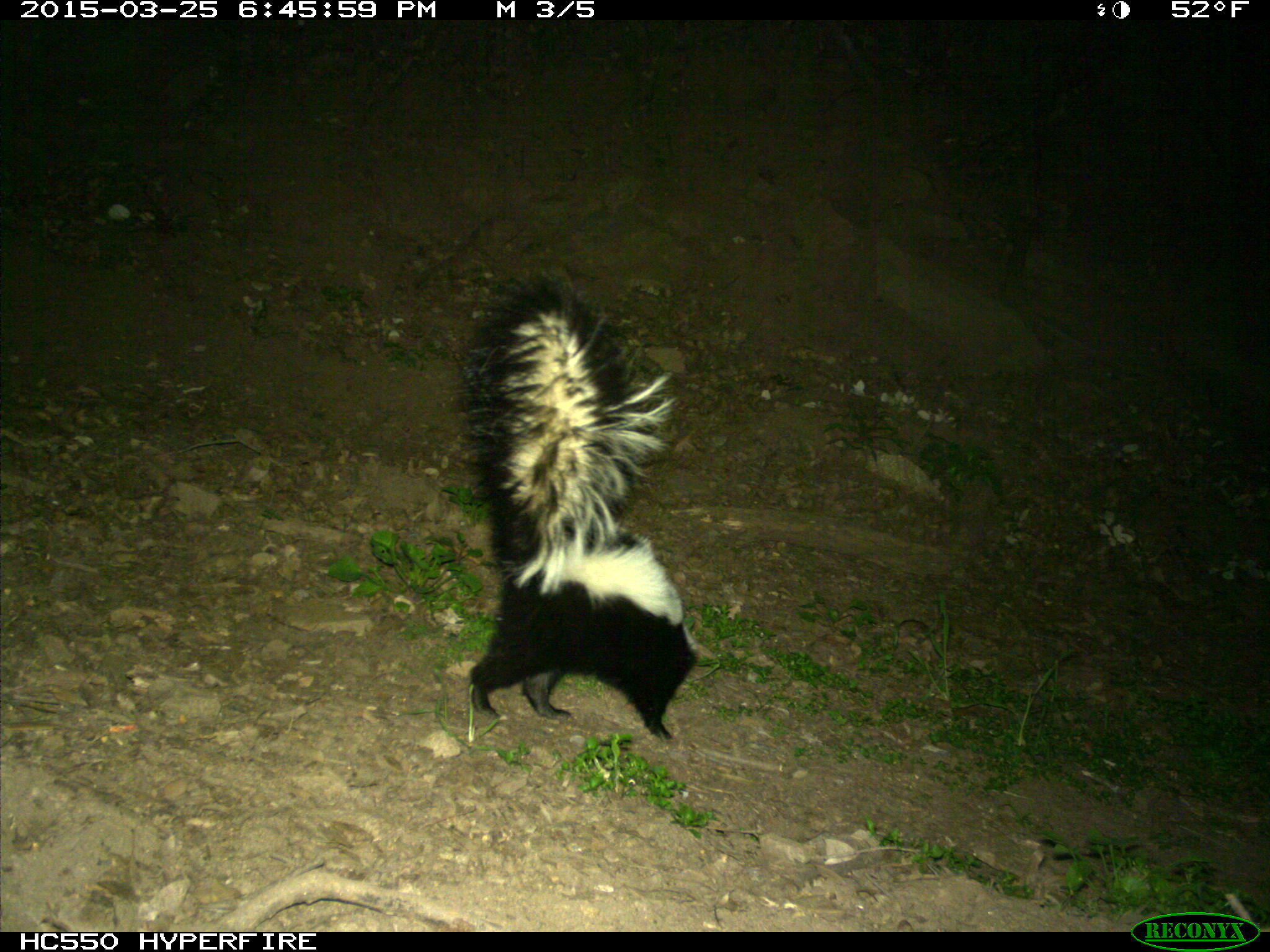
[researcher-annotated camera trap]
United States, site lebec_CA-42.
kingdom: Animalia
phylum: Chordata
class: Mammalia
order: Carnivora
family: Mephitidae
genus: Mephitis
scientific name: Mephitis mephitis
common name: striped skunk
Mephitis mephitis (striped skunk).